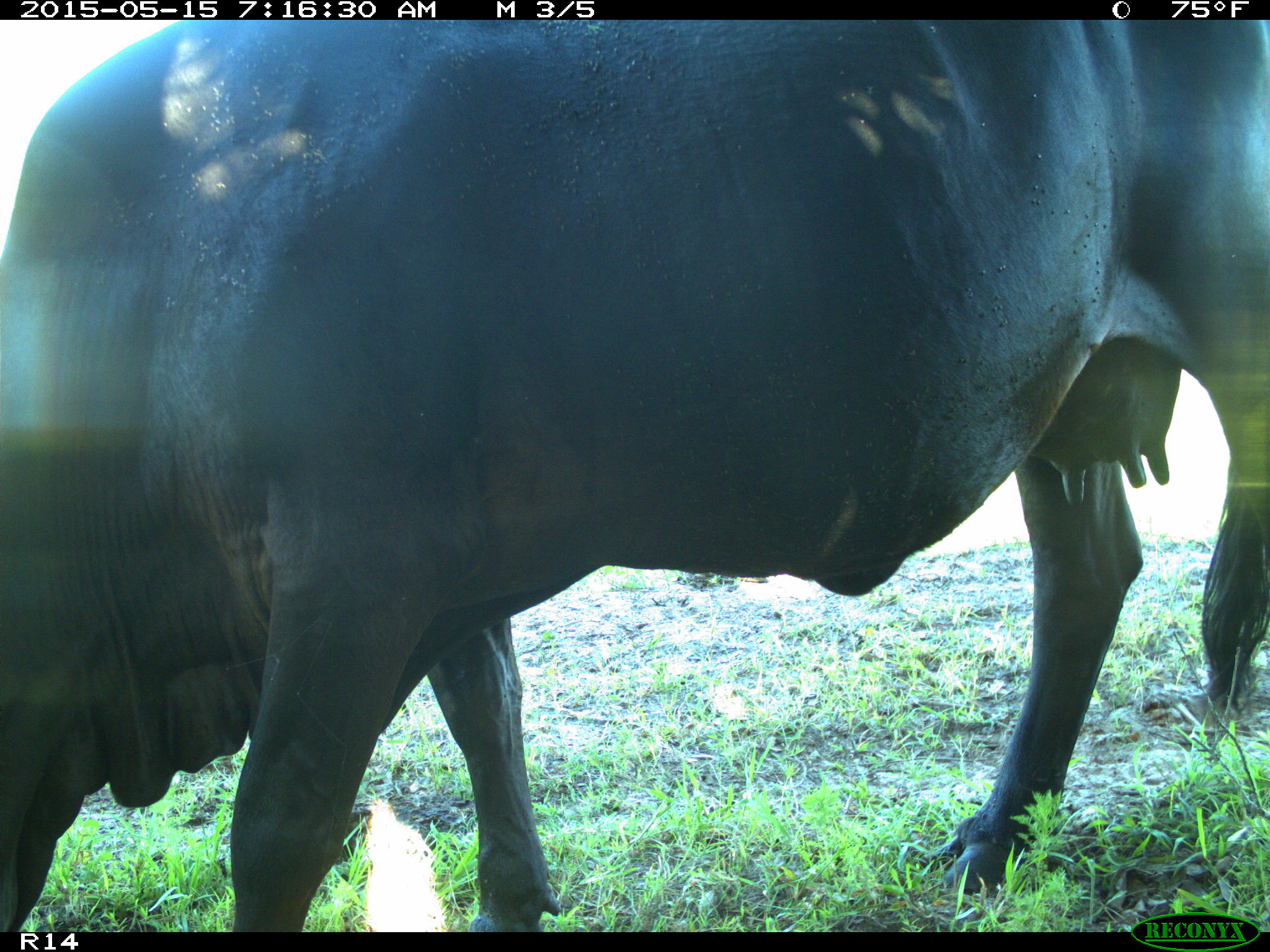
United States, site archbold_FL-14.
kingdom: Animalia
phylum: Chordata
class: Mammalia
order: Artiodactyla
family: Bovidae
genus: Bos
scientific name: Bos taurus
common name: domestic cow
Bos taurus (domestic cow).